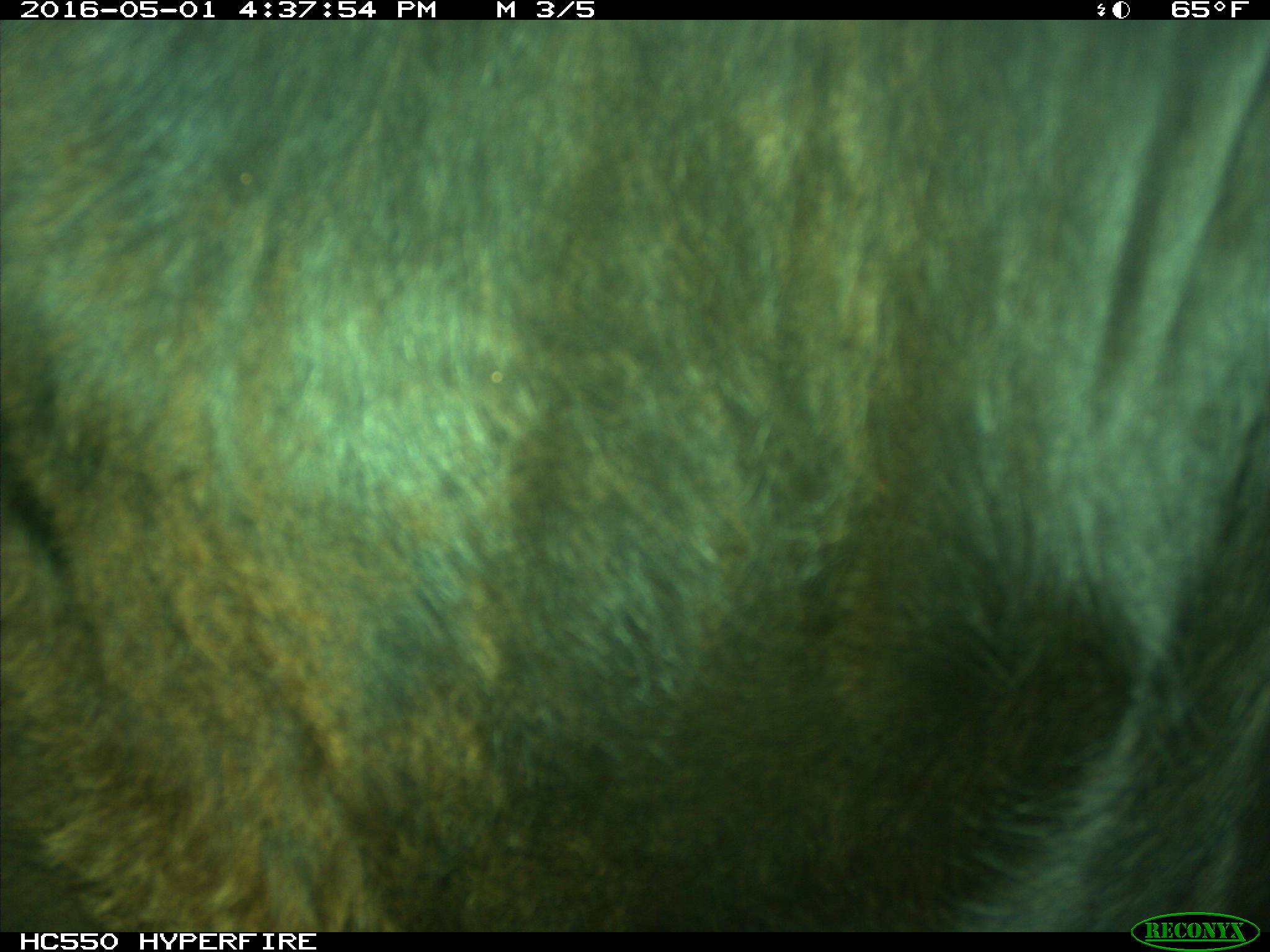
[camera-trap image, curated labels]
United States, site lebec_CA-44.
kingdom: Animalia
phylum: Chordata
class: Mammalia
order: Artiodactyla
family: Bovidae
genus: Bos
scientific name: Bos taurus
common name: domestic cow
Bos taurus (domestic cow).